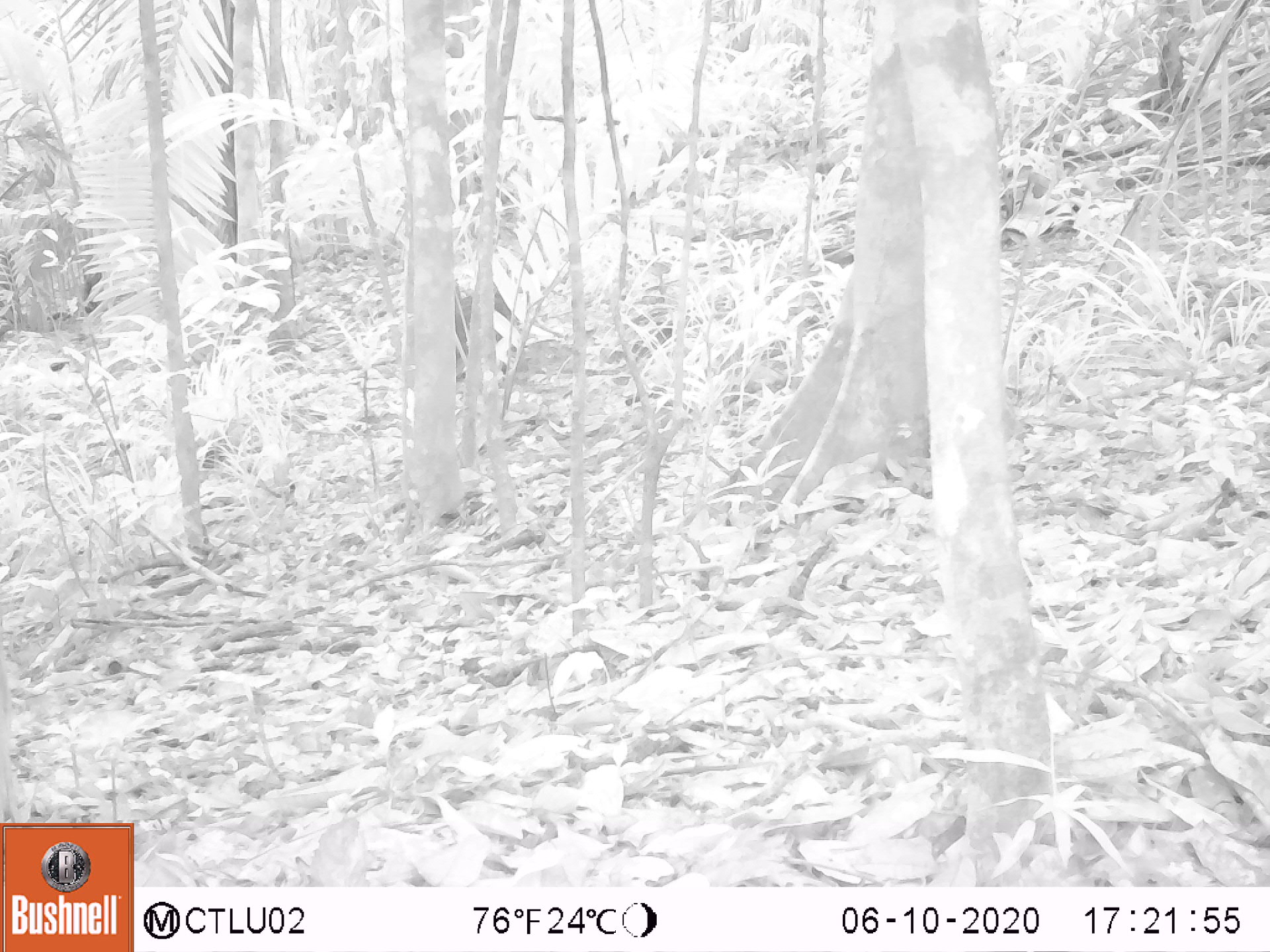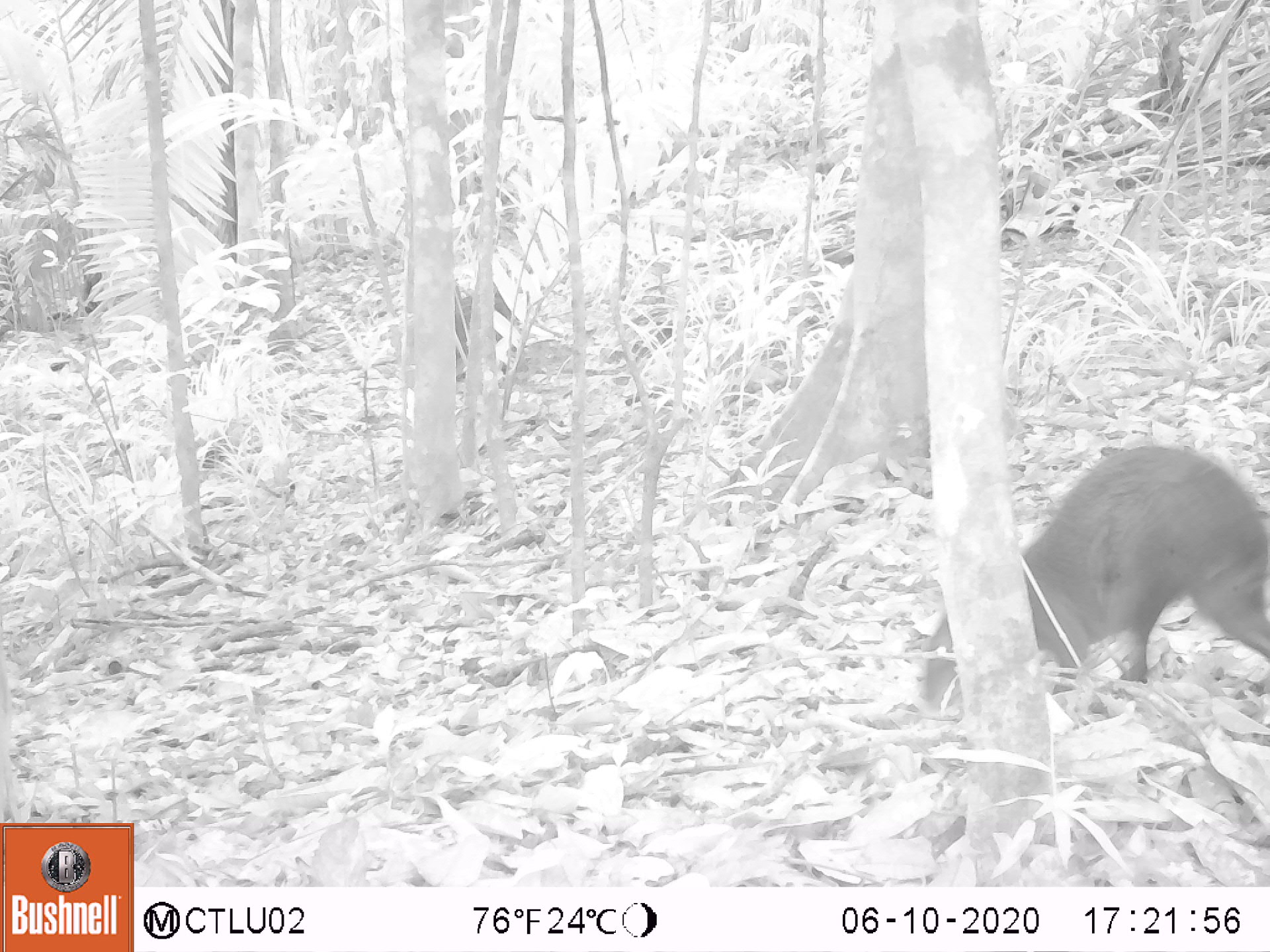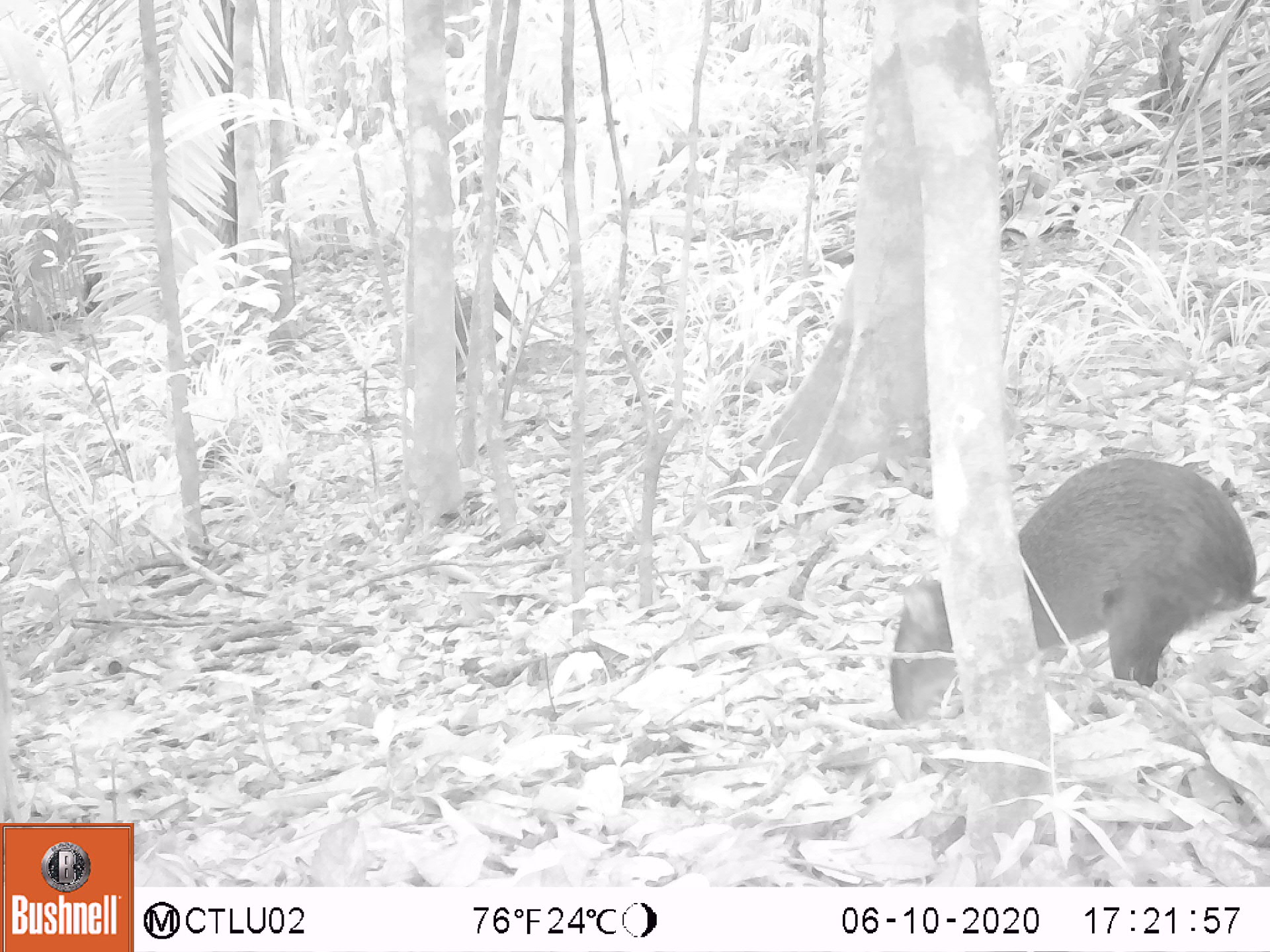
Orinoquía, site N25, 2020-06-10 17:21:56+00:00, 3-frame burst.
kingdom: Animalia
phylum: Chordata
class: Mammalia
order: Rodentia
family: Dasyproctidae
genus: Dasyprocta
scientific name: Dasyprocta fuliginosa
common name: black agouti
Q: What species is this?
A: Black agouti (Dasyprocta fuliginosa).